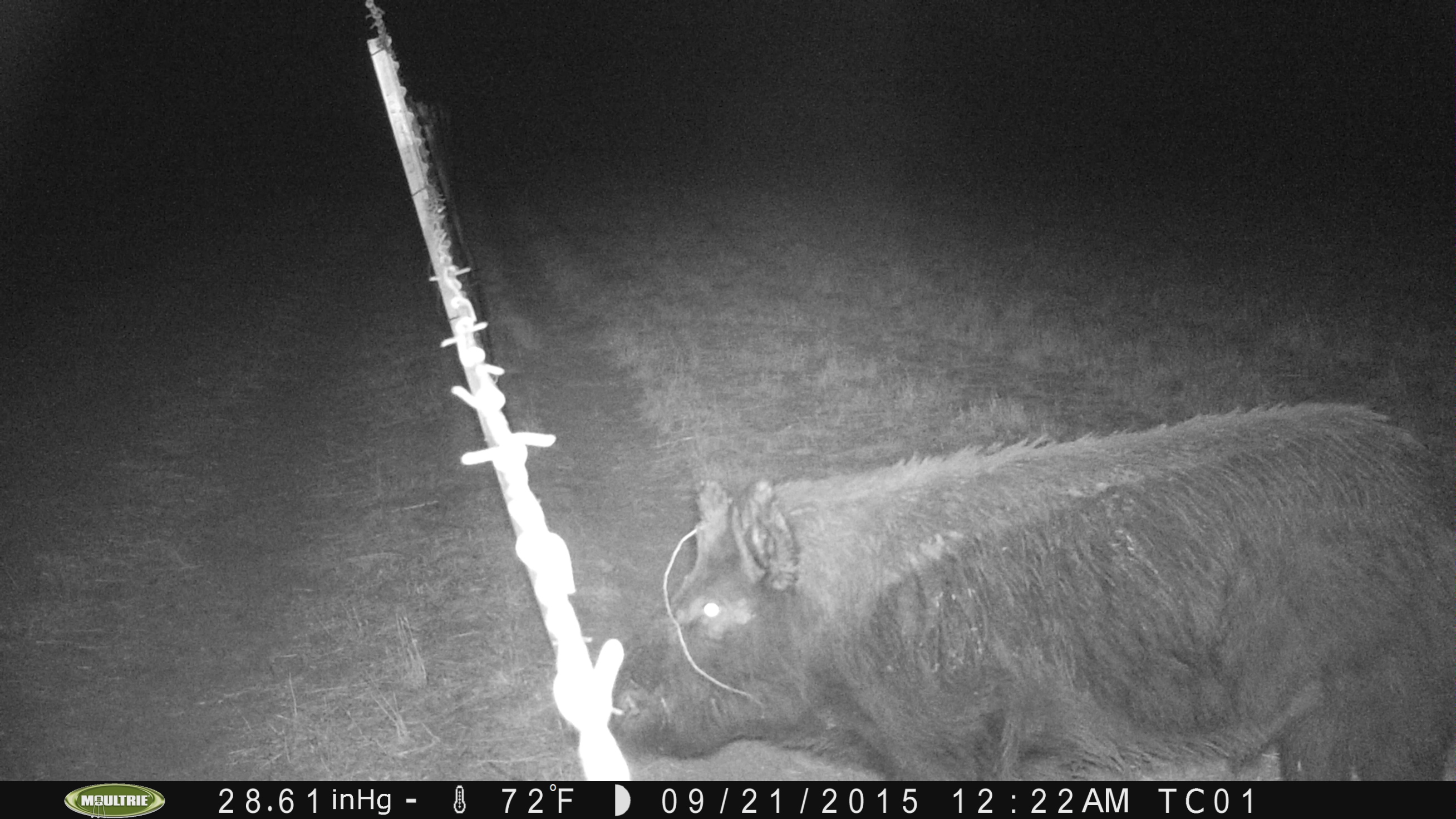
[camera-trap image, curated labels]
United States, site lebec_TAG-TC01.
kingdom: Animalia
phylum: Chordata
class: Mammalia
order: Artiodactyla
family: Suidae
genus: Sus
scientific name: Sus scrofa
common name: wild boar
Sus scrofa (wild boar).